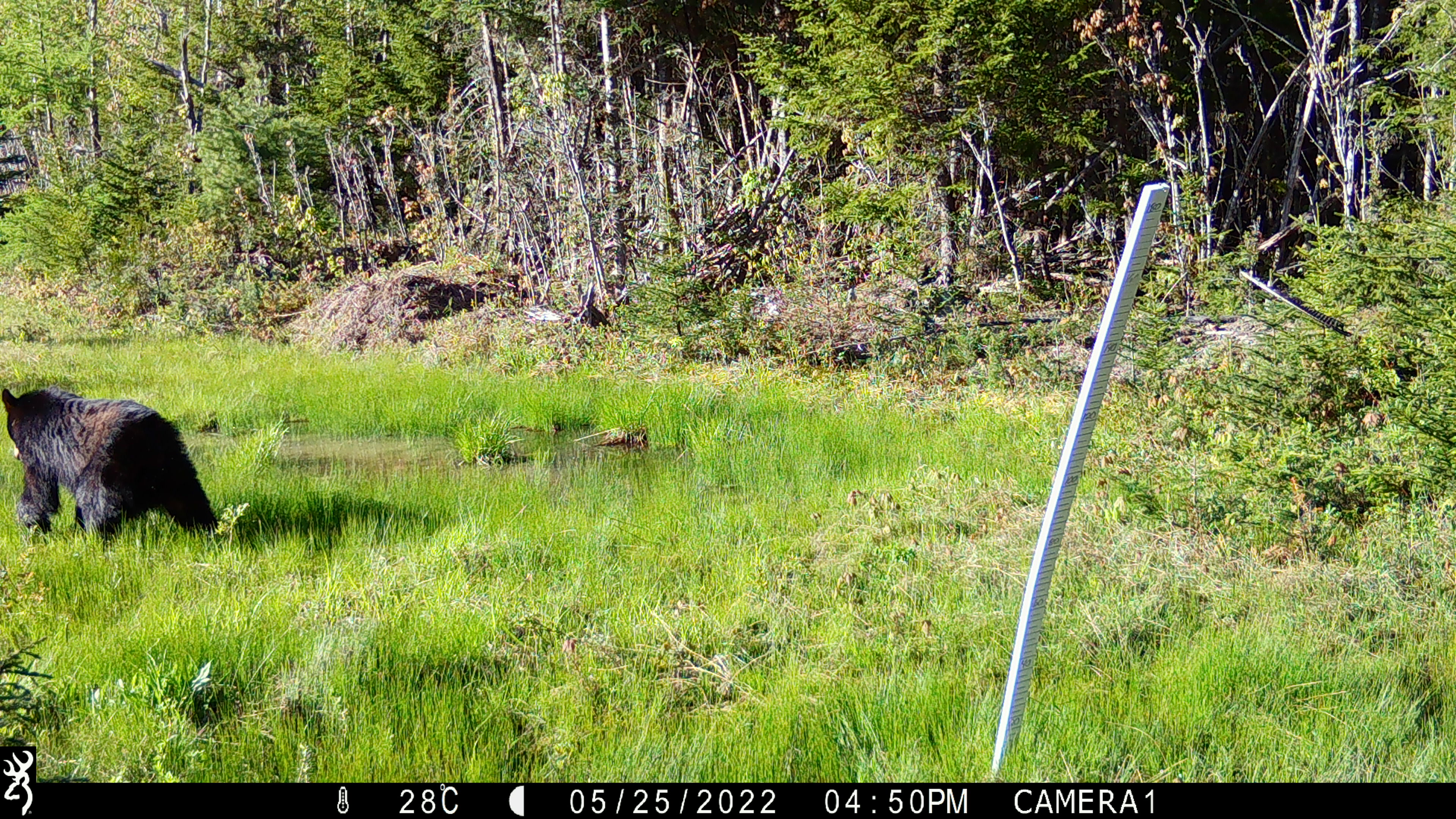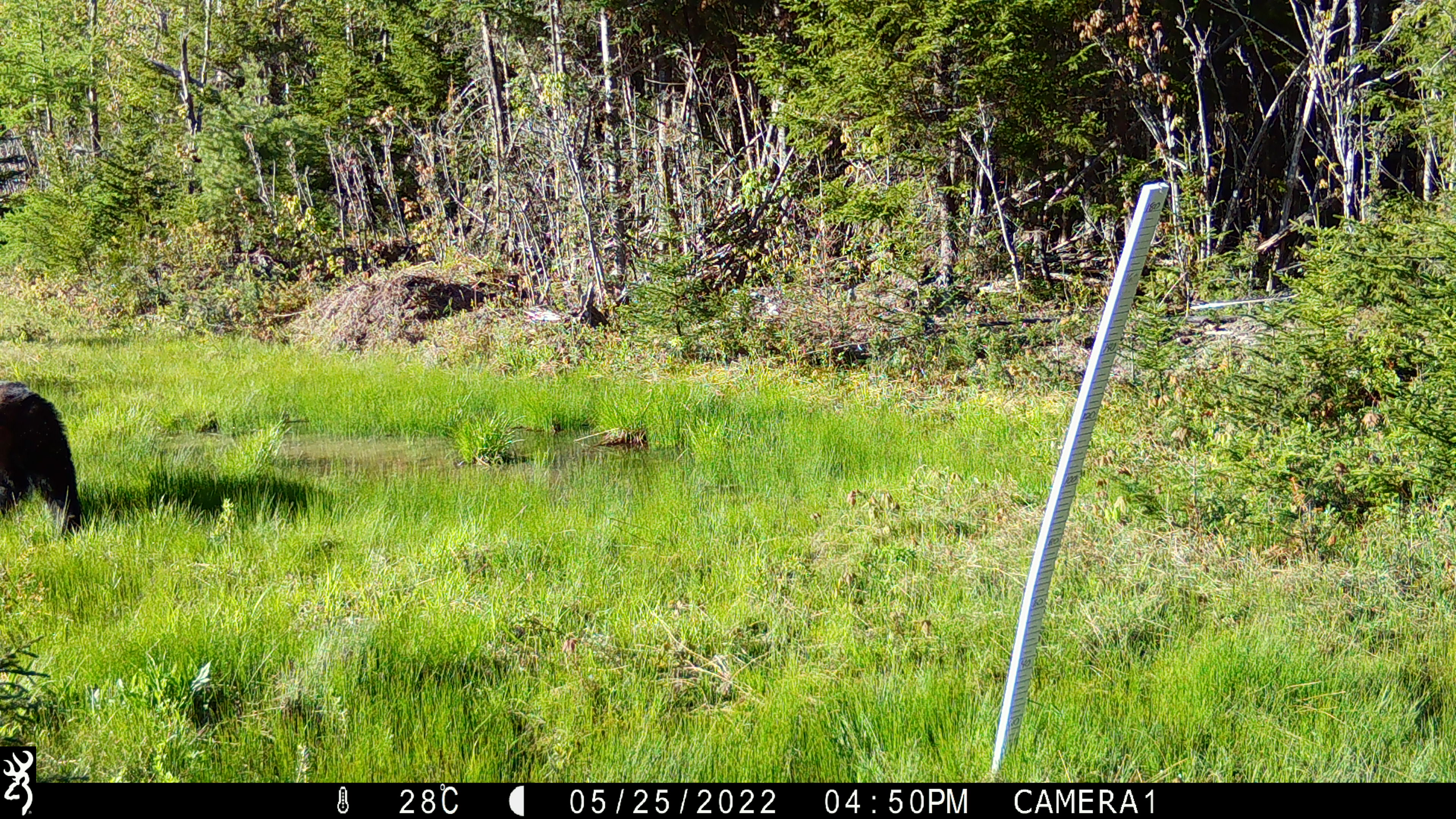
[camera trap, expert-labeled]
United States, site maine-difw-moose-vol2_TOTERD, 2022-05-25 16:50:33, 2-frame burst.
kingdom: Animalia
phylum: Chordata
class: Mammalia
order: Carnivora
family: Ursidae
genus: Ursus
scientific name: Ursus americanus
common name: black bear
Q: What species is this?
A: Black bear (Ursus americanus).